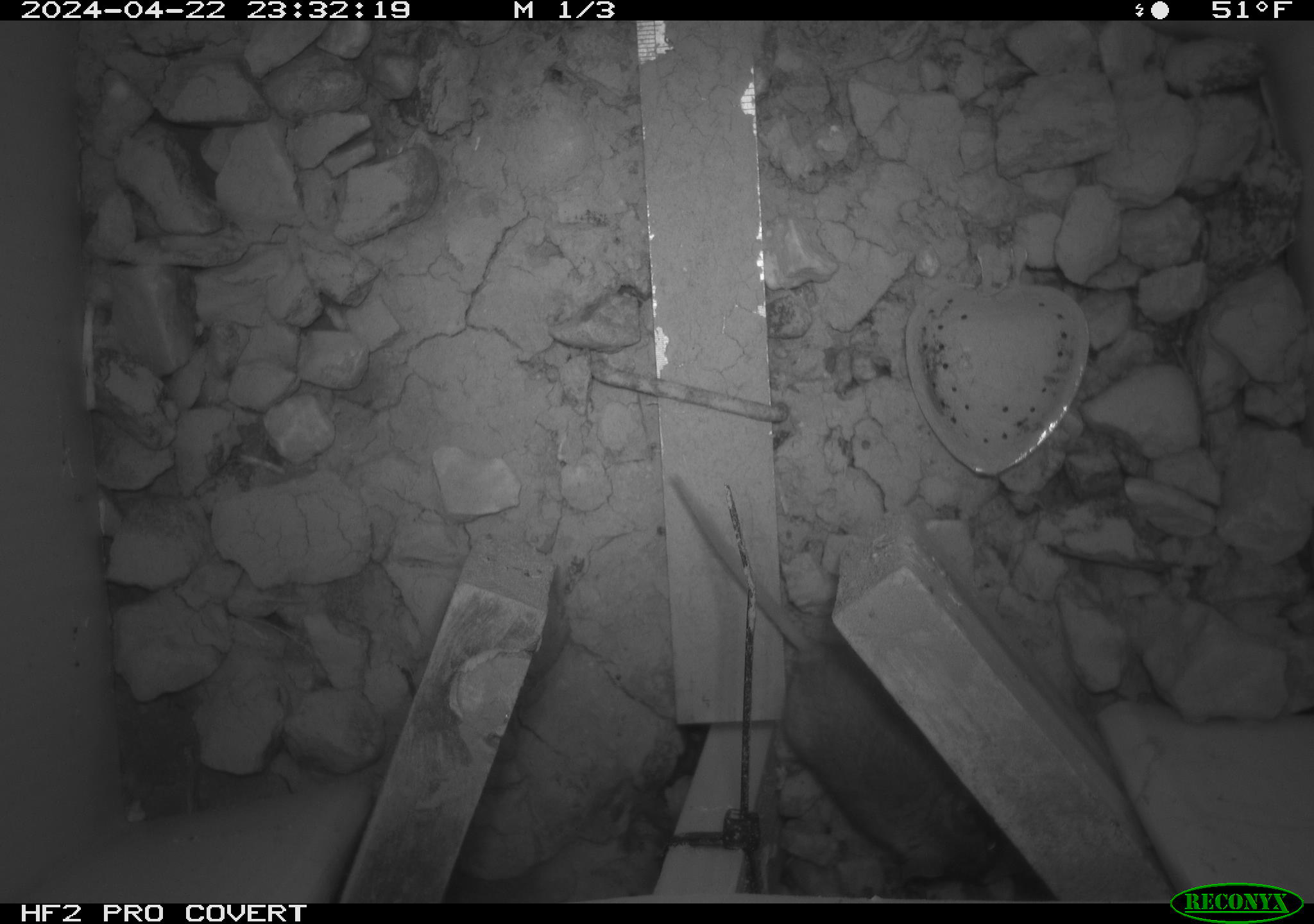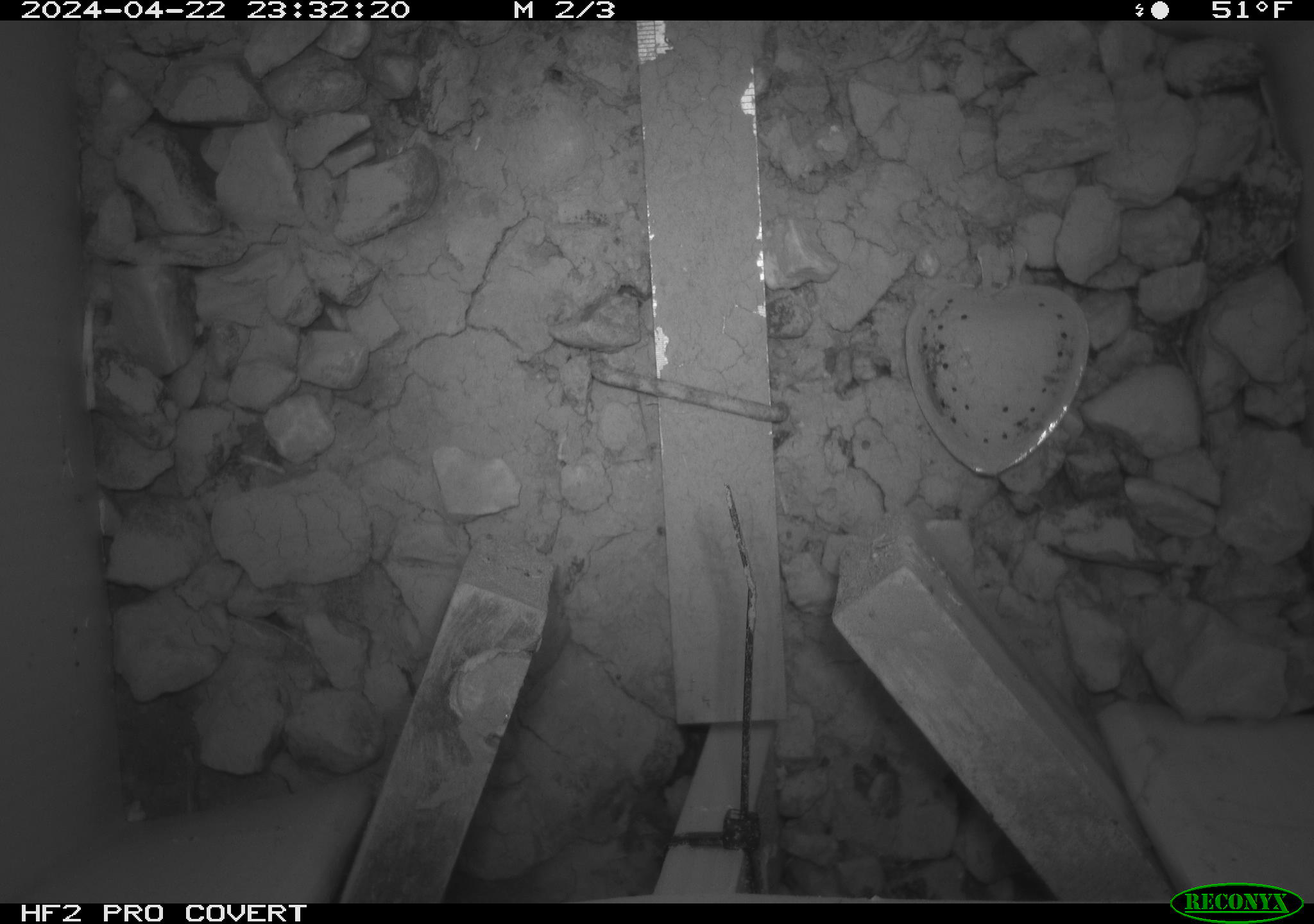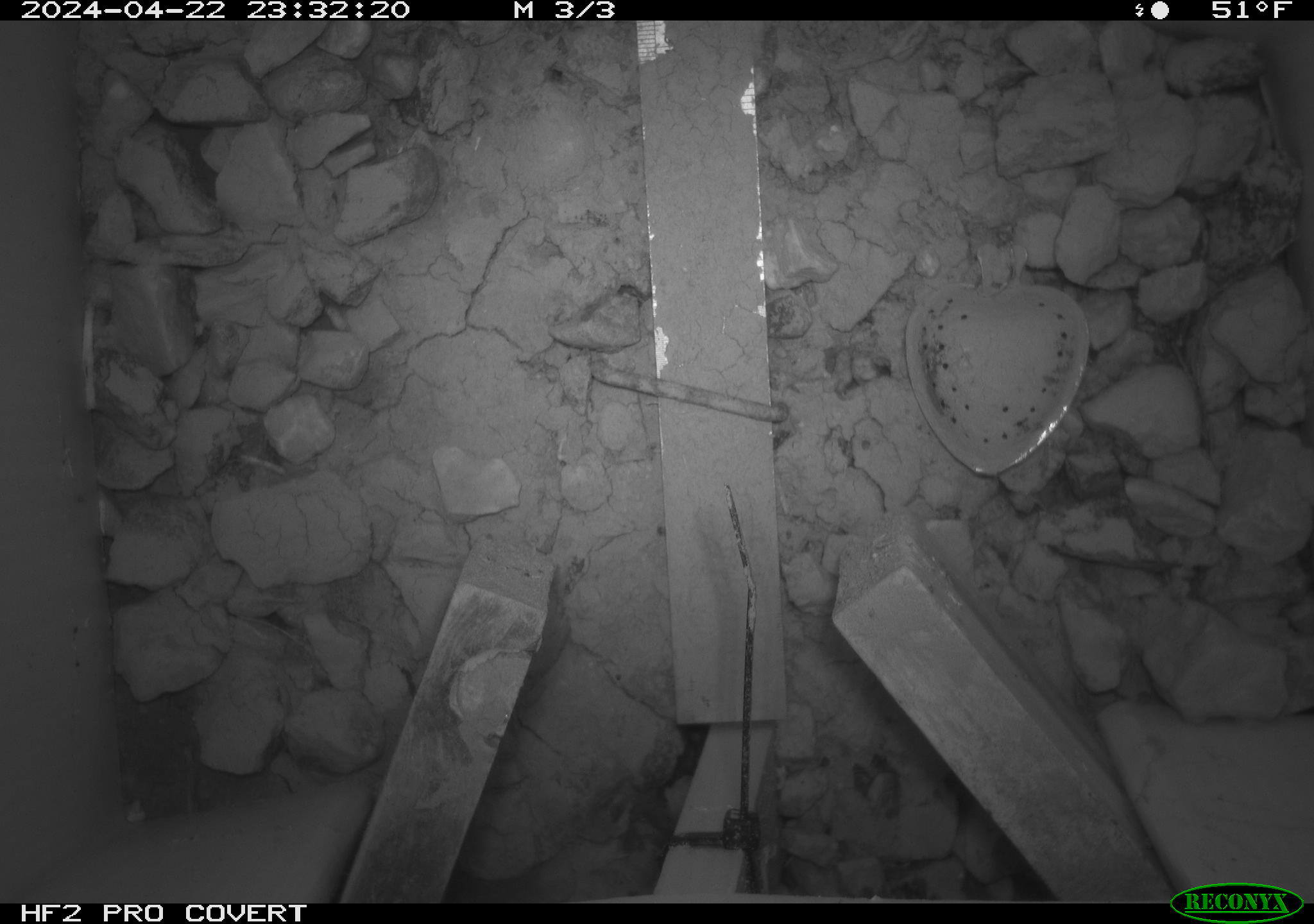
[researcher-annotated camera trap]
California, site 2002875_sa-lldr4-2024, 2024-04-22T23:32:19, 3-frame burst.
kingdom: Animalia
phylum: Chordata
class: Mammalia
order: Rodentia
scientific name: Rodentia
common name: mouse species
Mouse species (Rodentia).